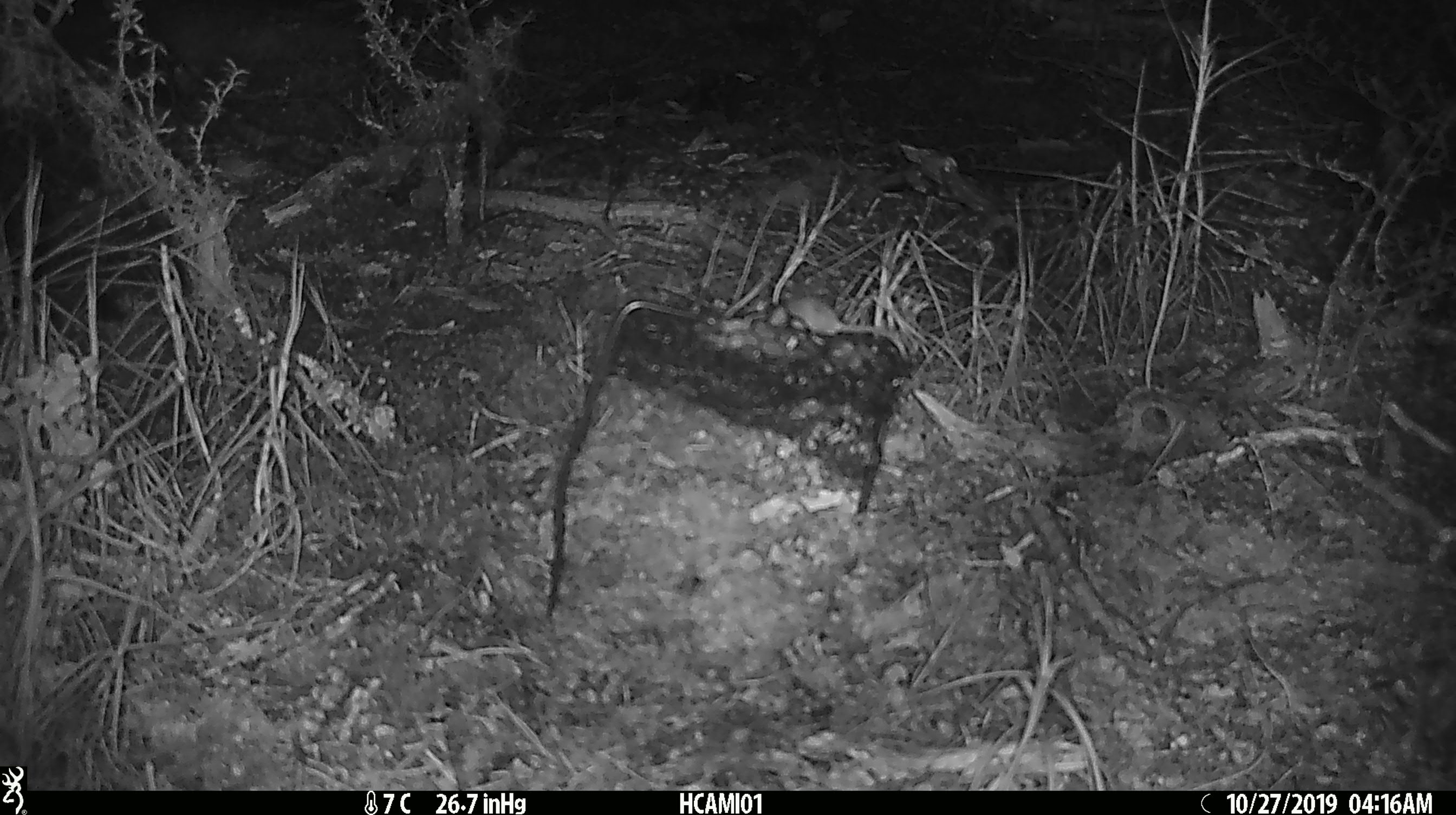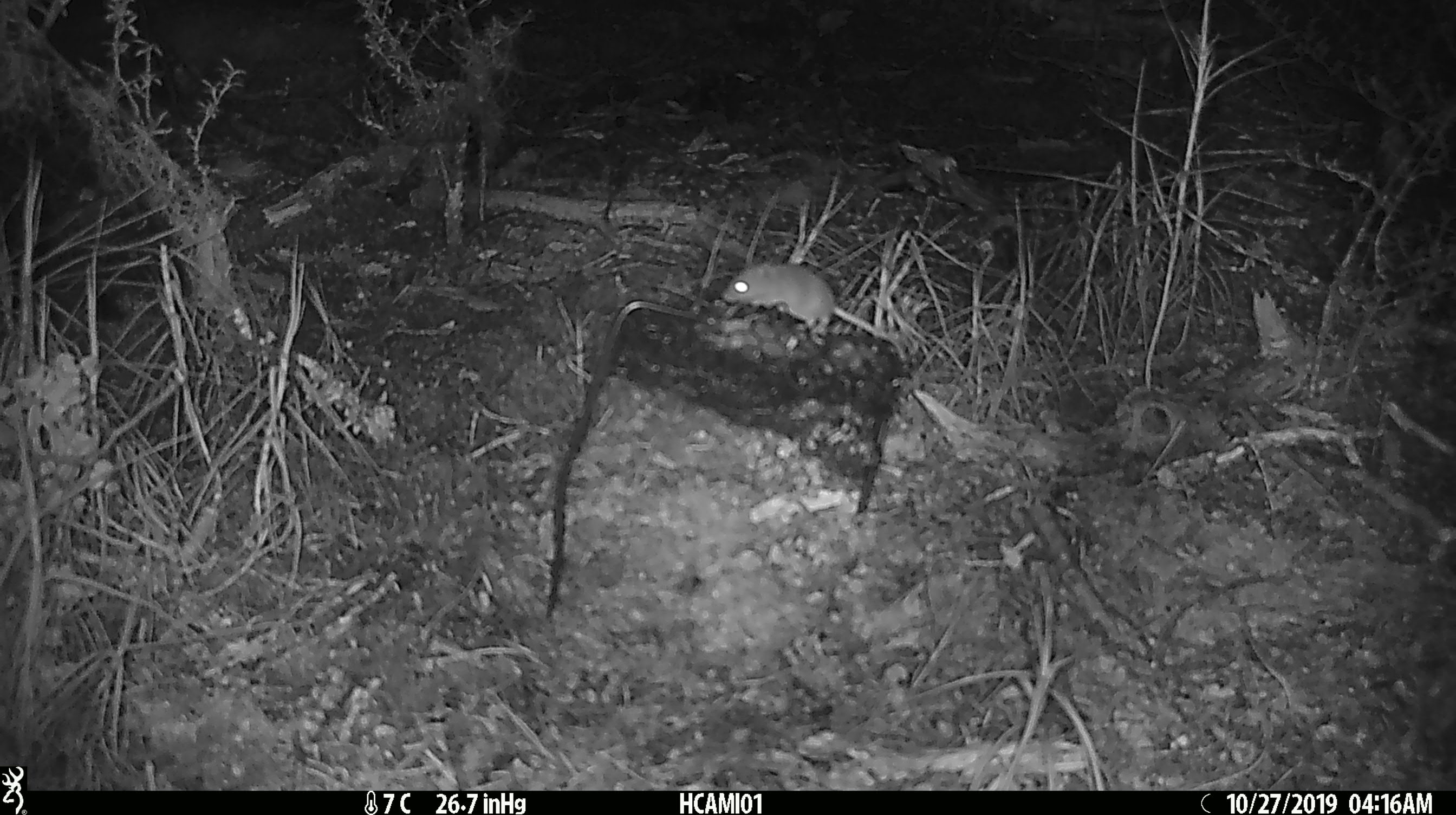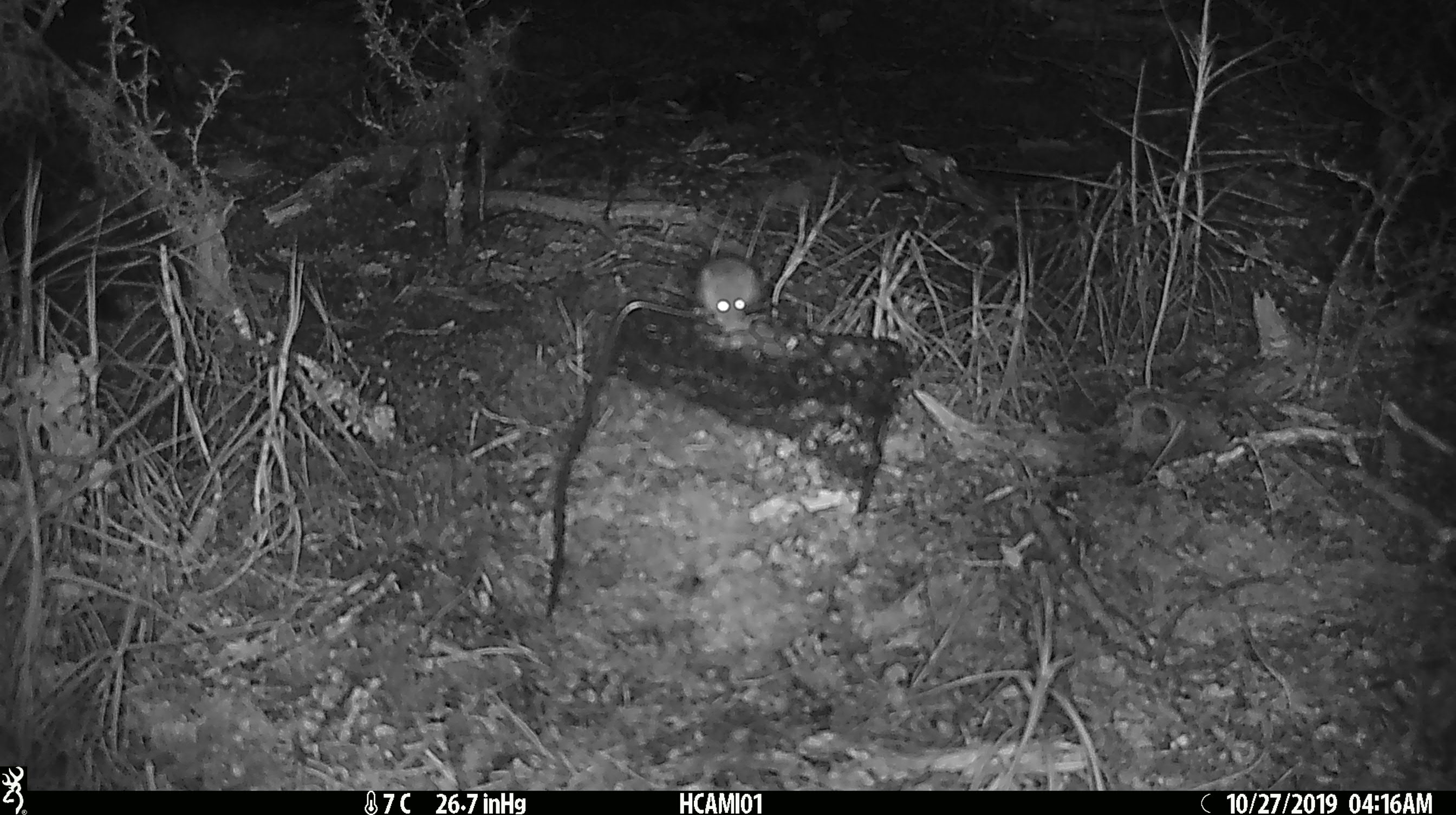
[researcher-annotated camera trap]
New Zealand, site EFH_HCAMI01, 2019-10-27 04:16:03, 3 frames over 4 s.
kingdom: Animalia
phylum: Chordata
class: Mammalia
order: Rodentia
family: Muridae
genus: Mus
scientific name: Mus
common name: mouse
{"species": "mouse (Mus)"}